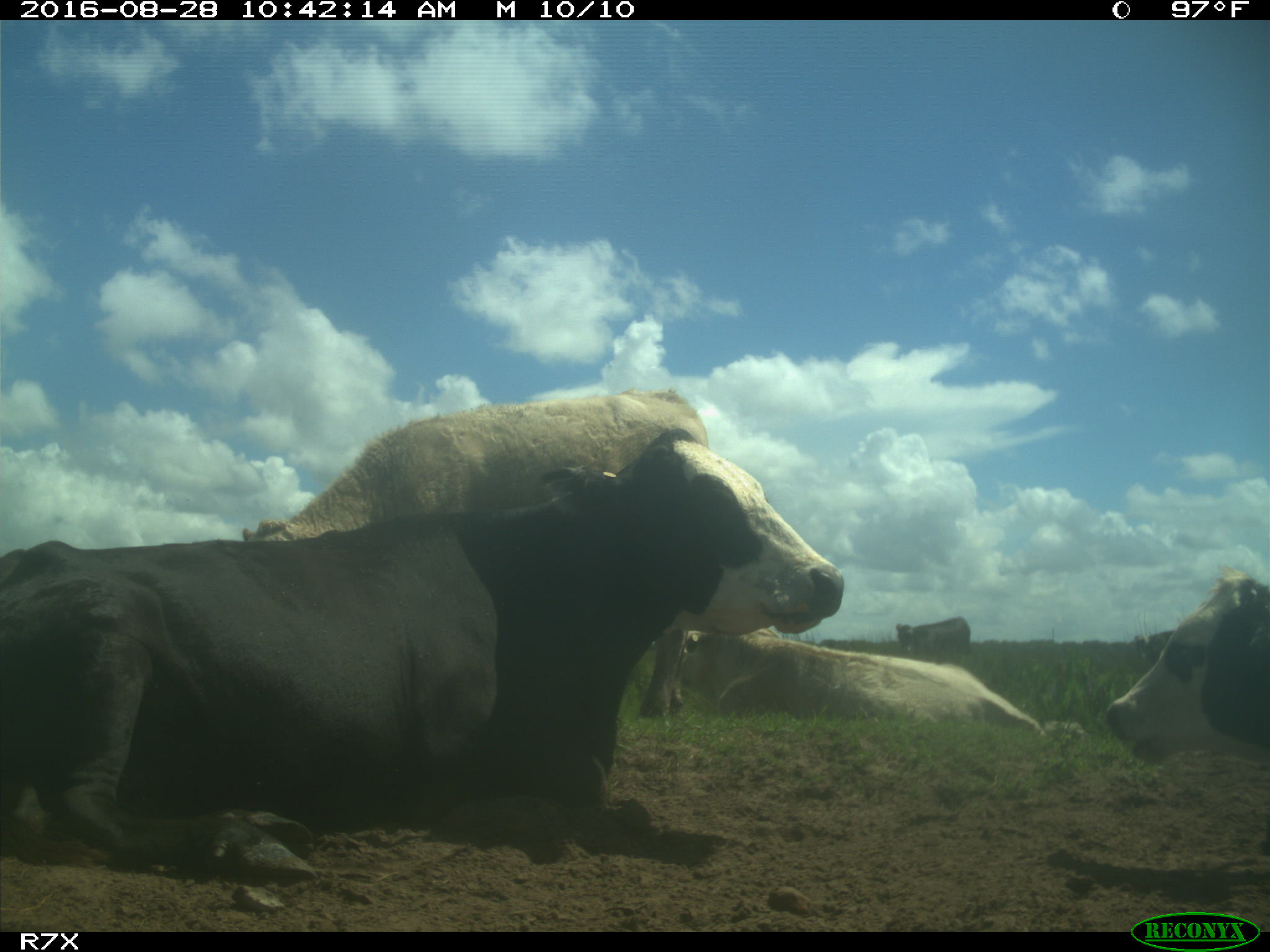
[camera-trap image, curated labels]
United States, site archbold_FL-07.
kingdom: Animalia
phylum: Chordata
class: Mammalia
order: Artiodactyla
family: Bovidae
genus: Bos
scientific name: Bos taurus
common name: domestic cow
Bos taurus (domestic cow).